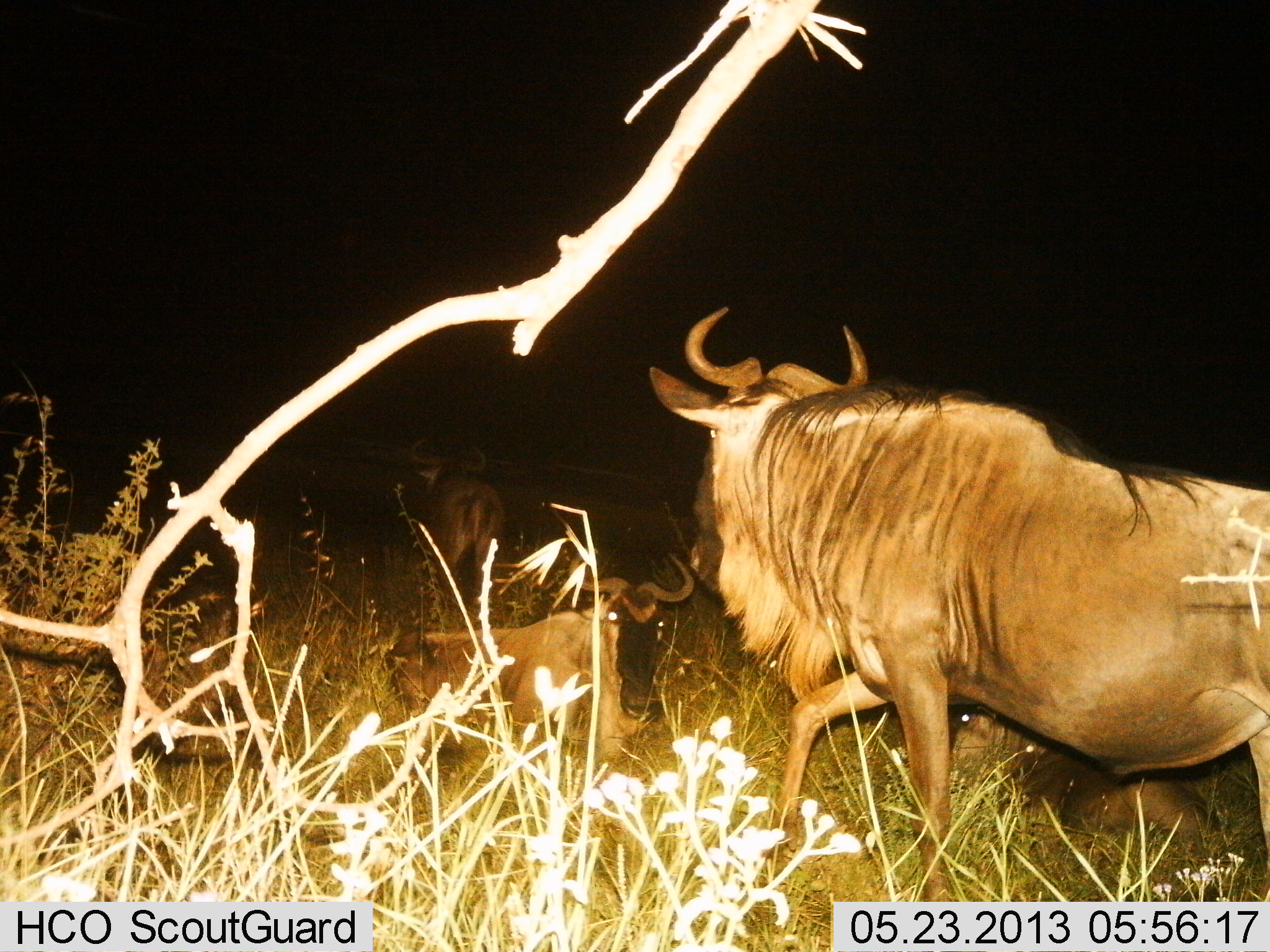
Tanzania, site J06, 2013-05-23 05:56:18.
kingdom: Animalia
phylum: Chordata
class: Mammalia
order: Artiodactyla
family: Bovidae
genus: Connochaetes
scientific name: Connochaetes taurinus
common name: blue wildebeest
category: wildebeest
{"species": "wildebeest (blue wildebeest) (Connochaetes taurinus)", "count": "3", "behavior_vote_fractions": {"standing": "57%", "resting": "91%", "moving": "78%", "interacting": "0%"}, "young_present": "4%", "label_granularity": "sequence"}